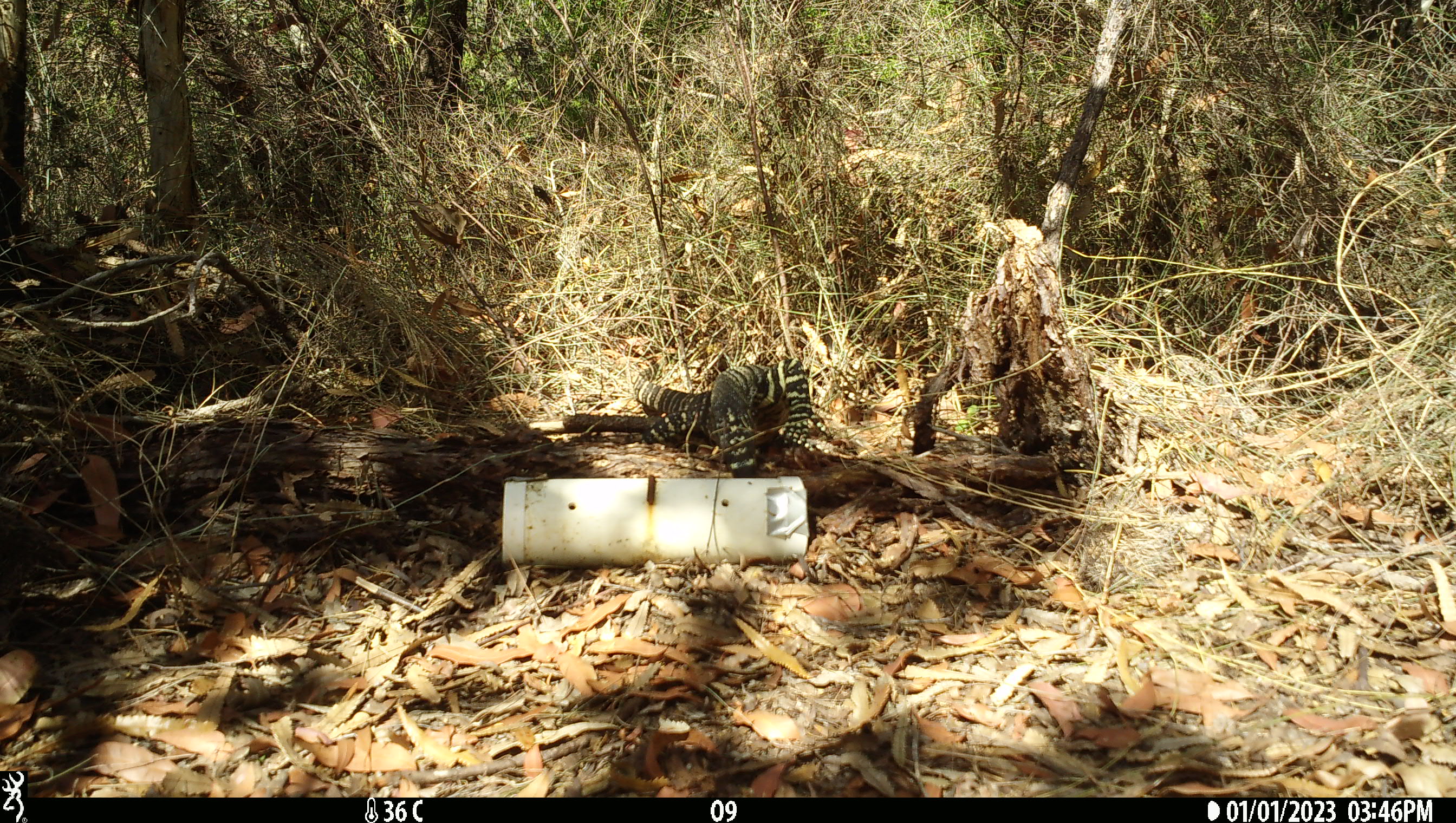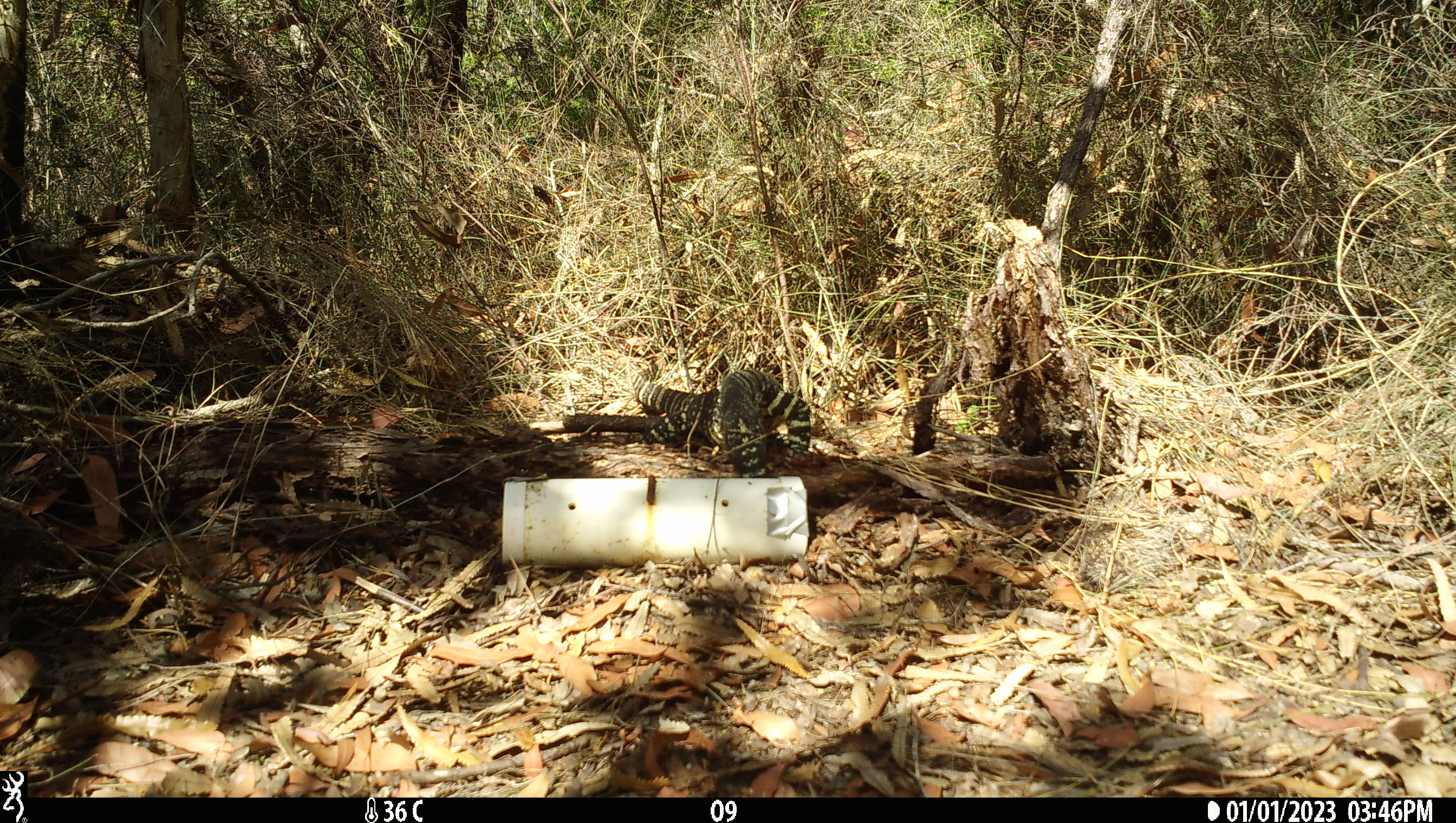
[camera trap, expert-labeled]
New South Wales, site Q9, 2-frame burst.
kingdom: Animalia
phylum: Chordata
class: Reptilia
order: Squamata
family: Varanidae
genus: Varanus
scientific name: Varanus varius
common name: lace monitor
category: goanna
Goanna (lace monitor) (Varanus varius).